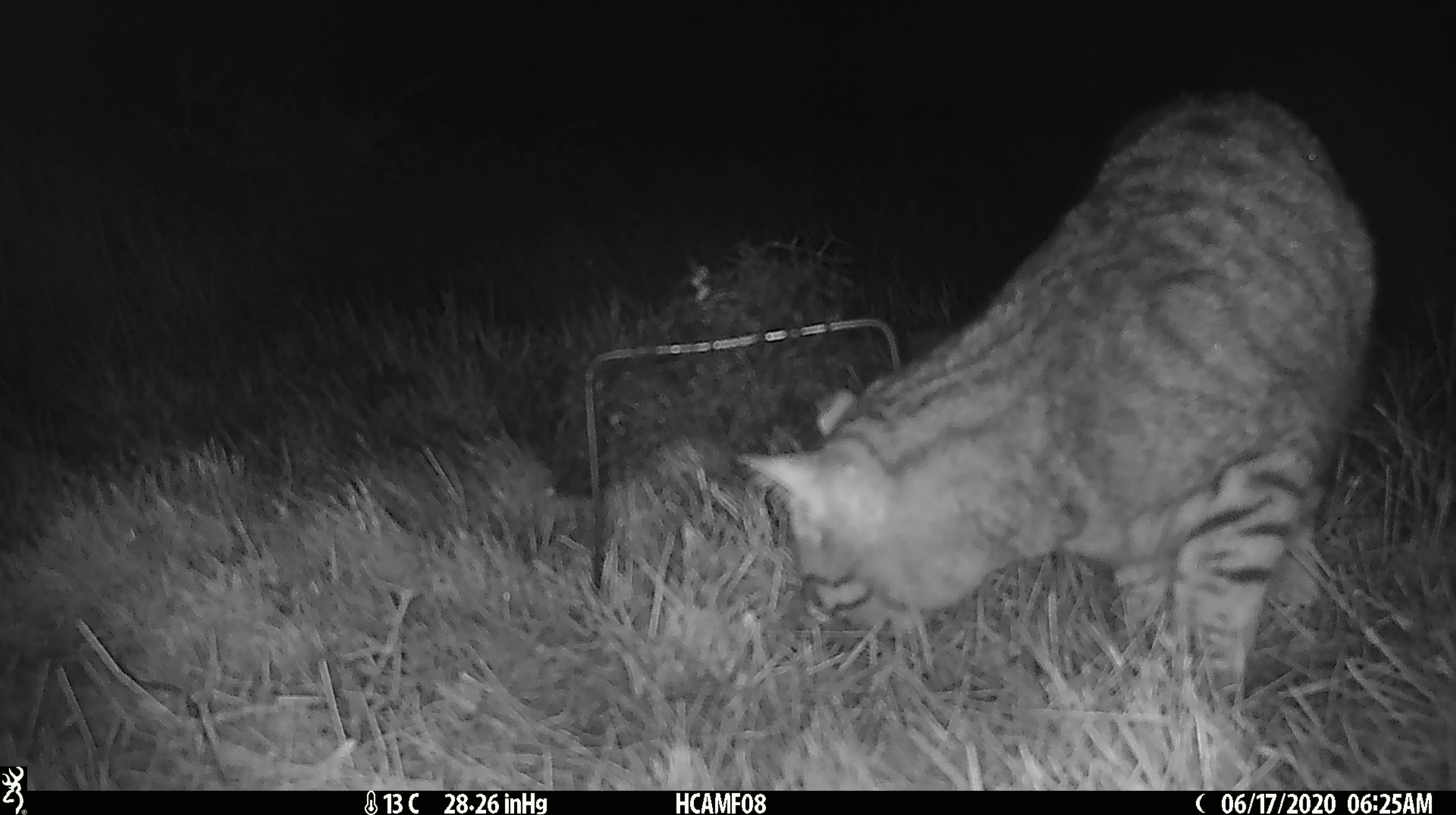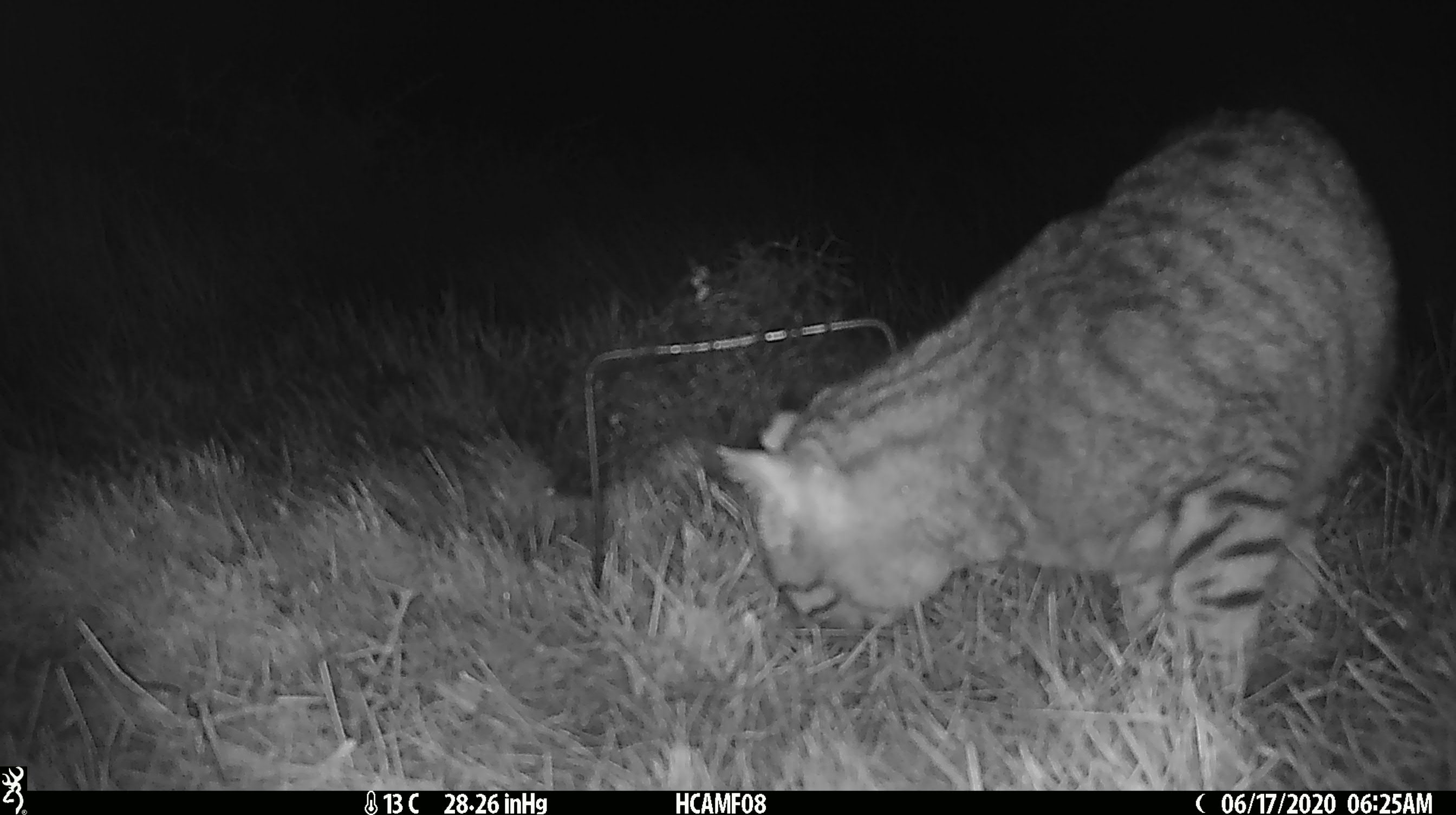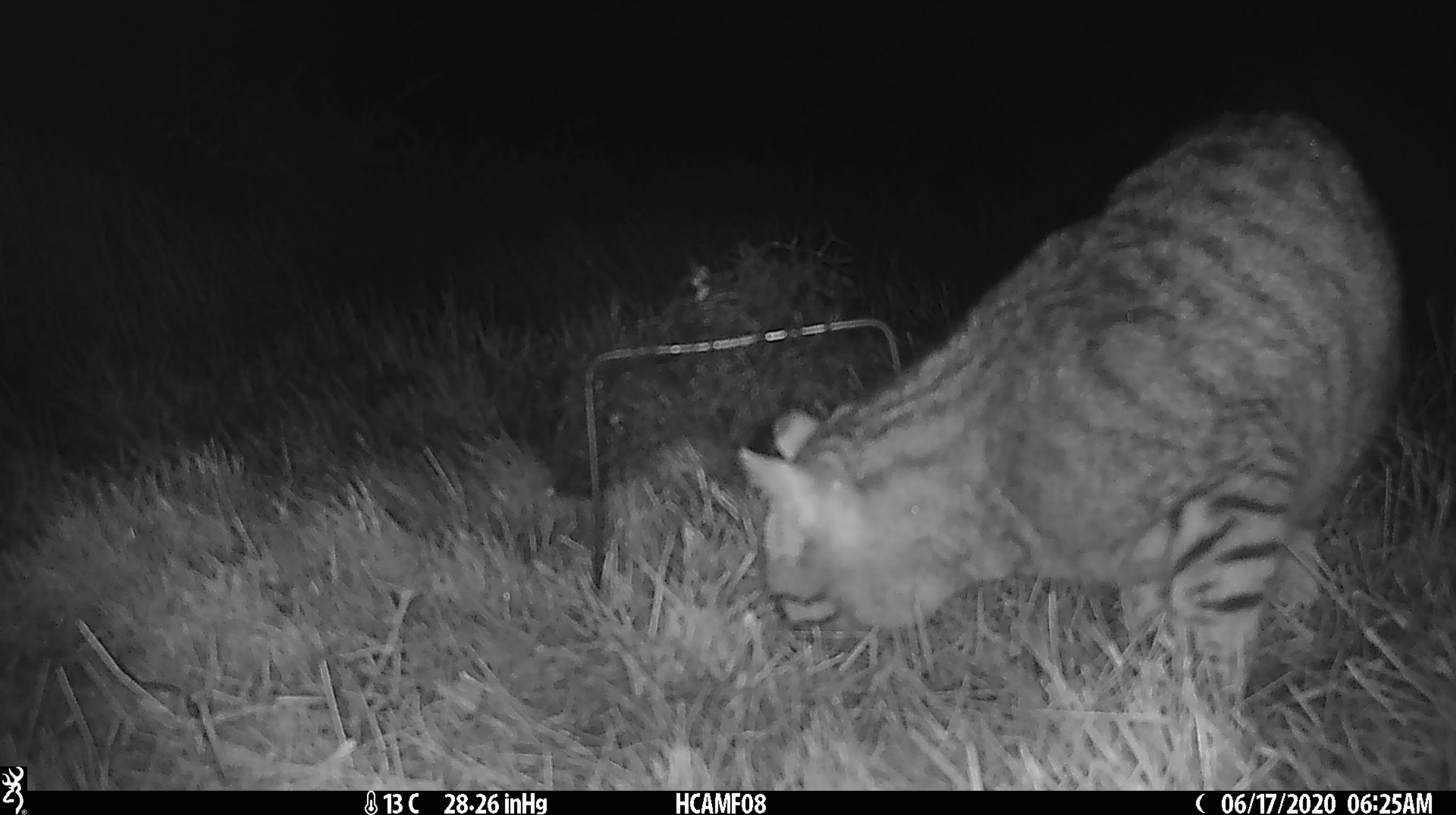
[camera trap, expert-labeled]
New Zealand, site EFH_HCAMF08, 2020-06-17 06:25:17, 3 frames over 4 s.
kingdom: Animalia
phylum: Chordata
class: Mammalia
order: Carnivora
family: Felidae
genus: Felis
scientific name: Felis catus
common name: domestic cat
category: cat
Cat (domestic cat) (Felis catus).